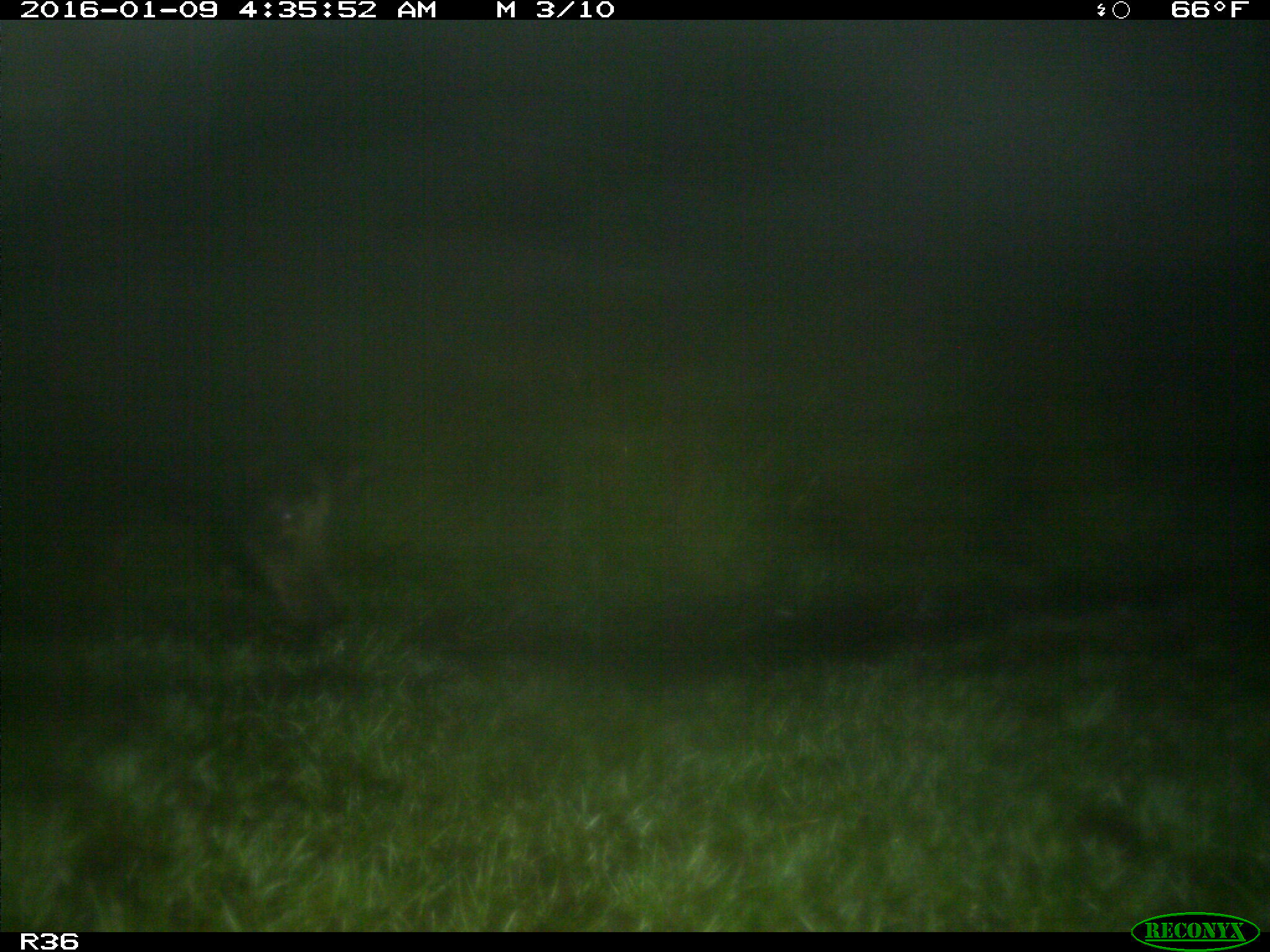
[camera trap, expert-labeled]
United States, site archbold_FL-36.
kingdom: Animalia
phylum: Chordata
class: Mammalia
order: Artiodactyla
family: Suidae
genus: Sus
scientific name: Sus scrofa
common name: wild boar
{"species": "Sus scrofa (wild boar)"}